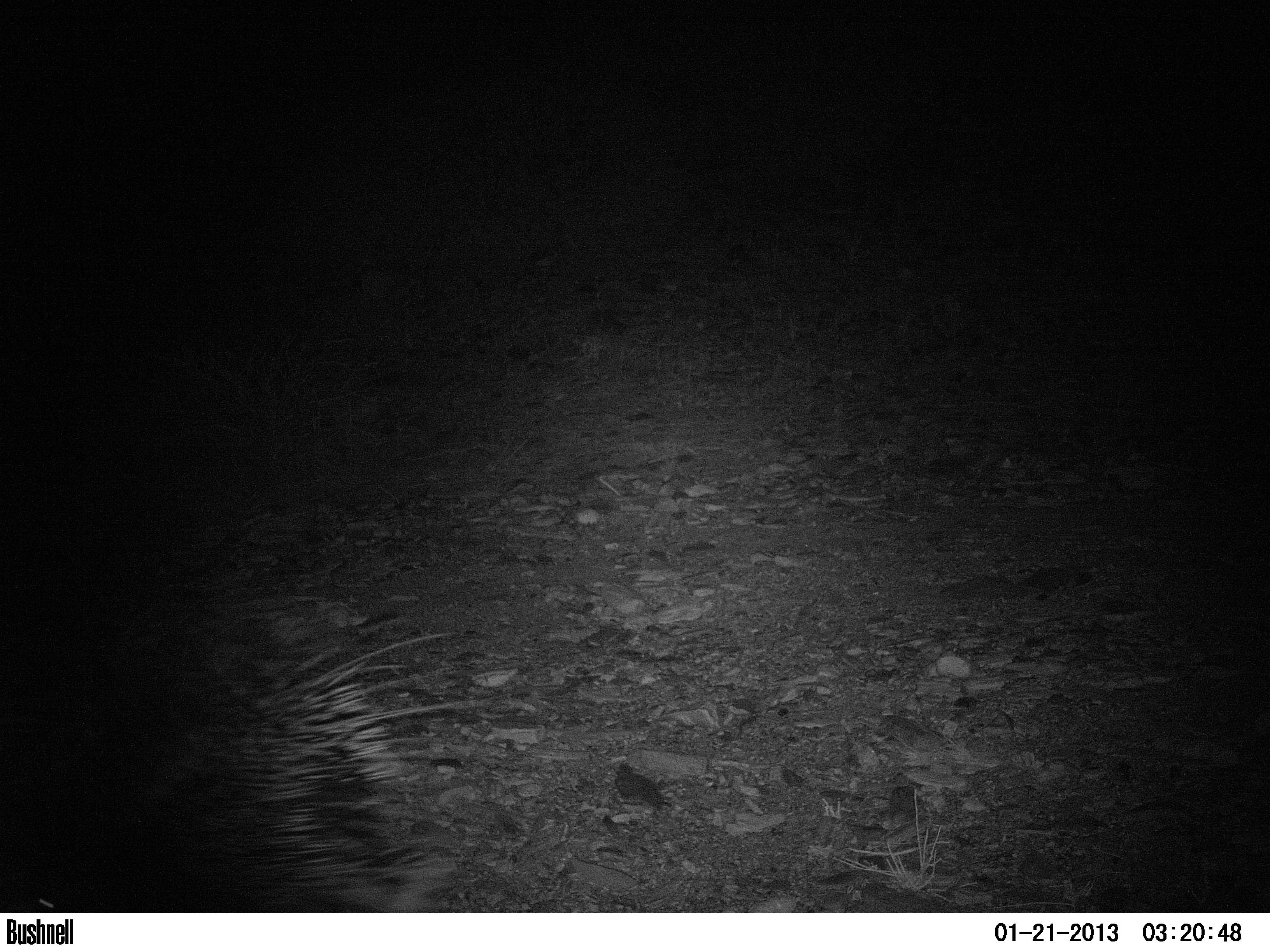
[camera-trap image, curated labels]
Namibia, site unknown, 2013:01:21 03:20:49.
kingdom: Animalia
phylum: Chordata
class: Mammalia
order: Rodentia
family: Hystricidae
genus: Hystrix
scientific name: Hystrix africaeaustralis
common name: cape porcupine